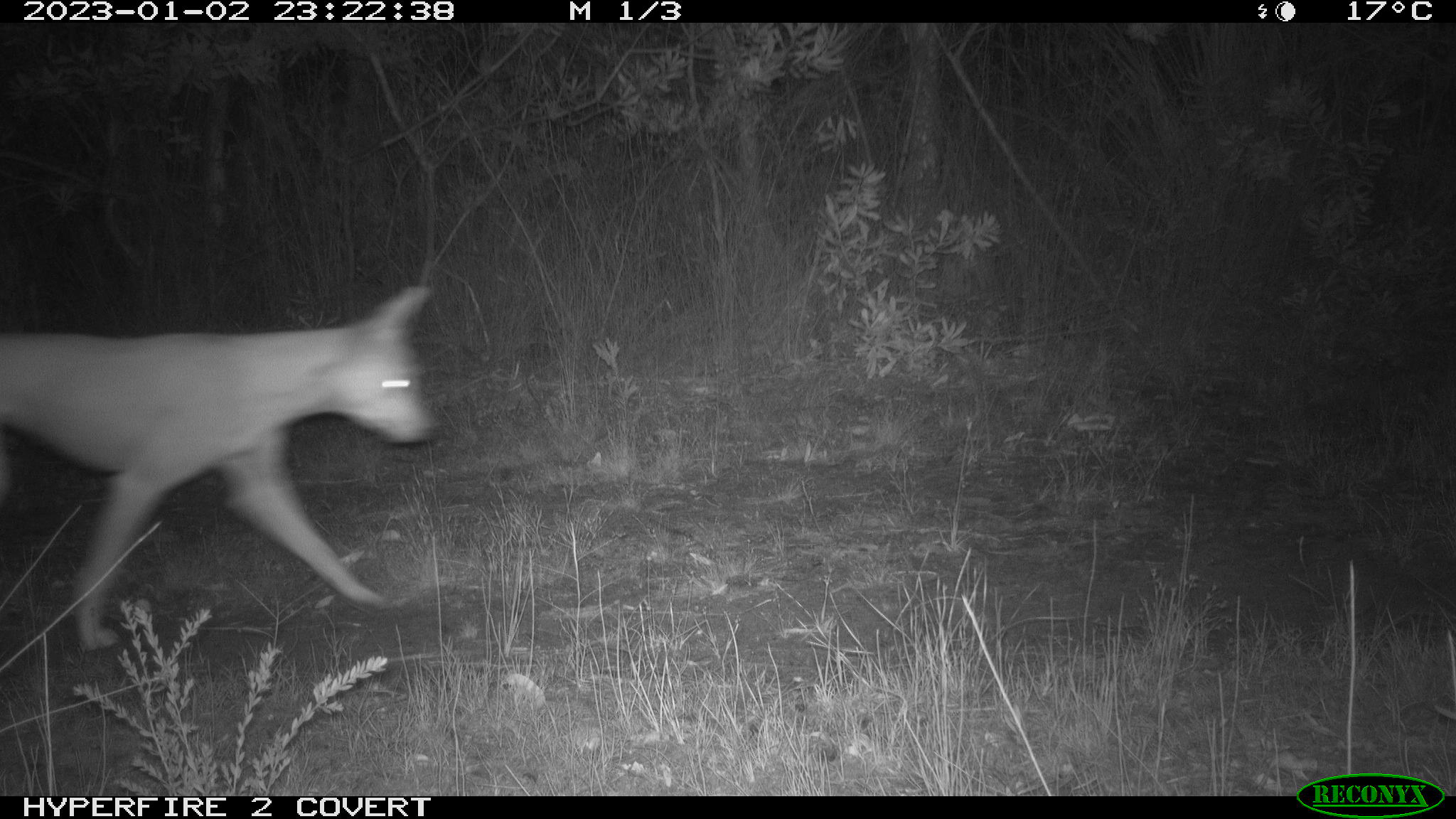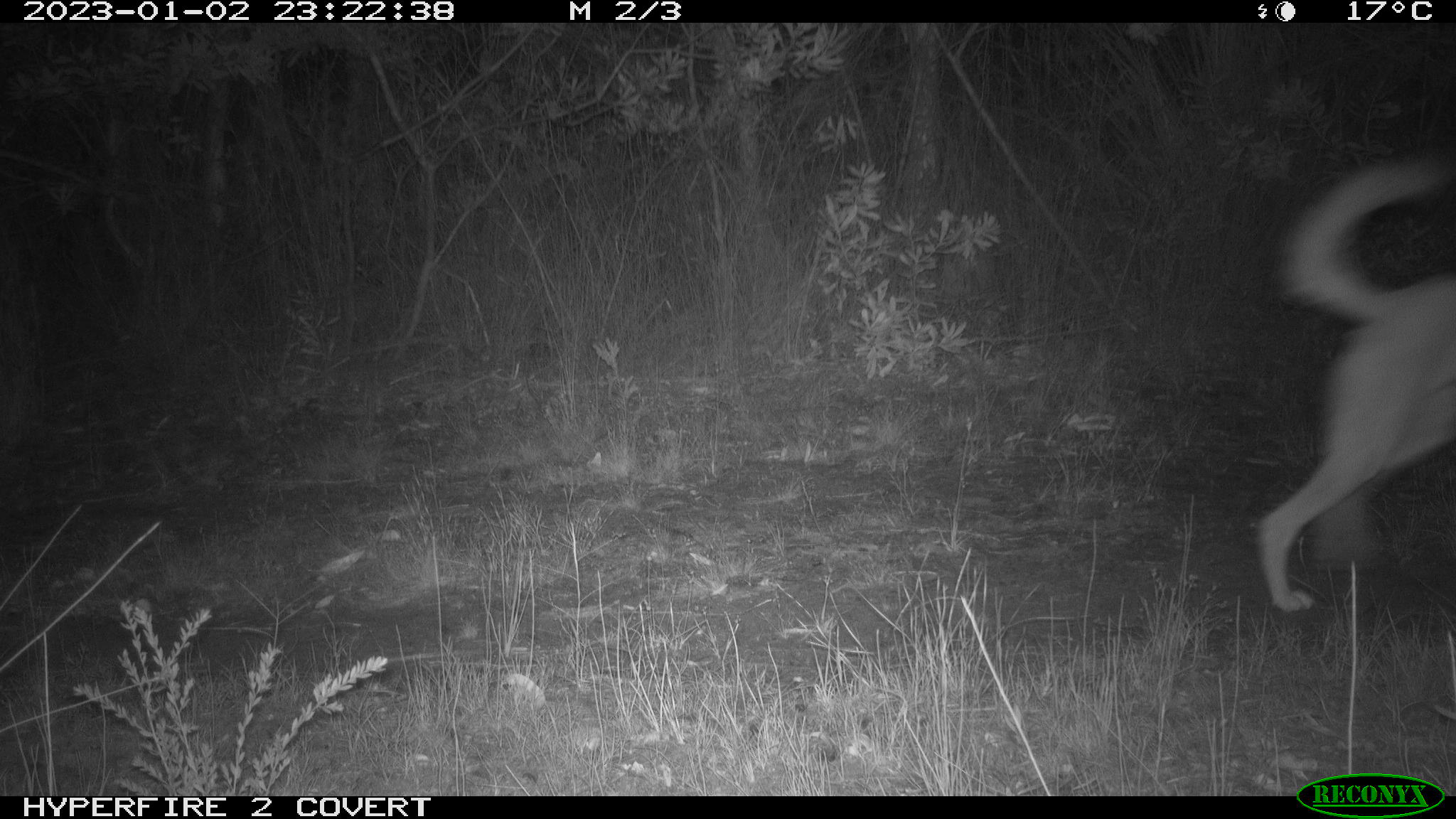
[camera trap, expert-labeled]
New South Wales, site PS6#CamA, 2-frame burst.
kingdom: Animalia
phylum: Chordata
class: Mammalia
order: Carnivora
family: Canidae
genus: Canis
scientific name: Canis familiaris dingo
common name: dingo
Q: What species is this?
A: Dingo (Canis familiaris dingo).